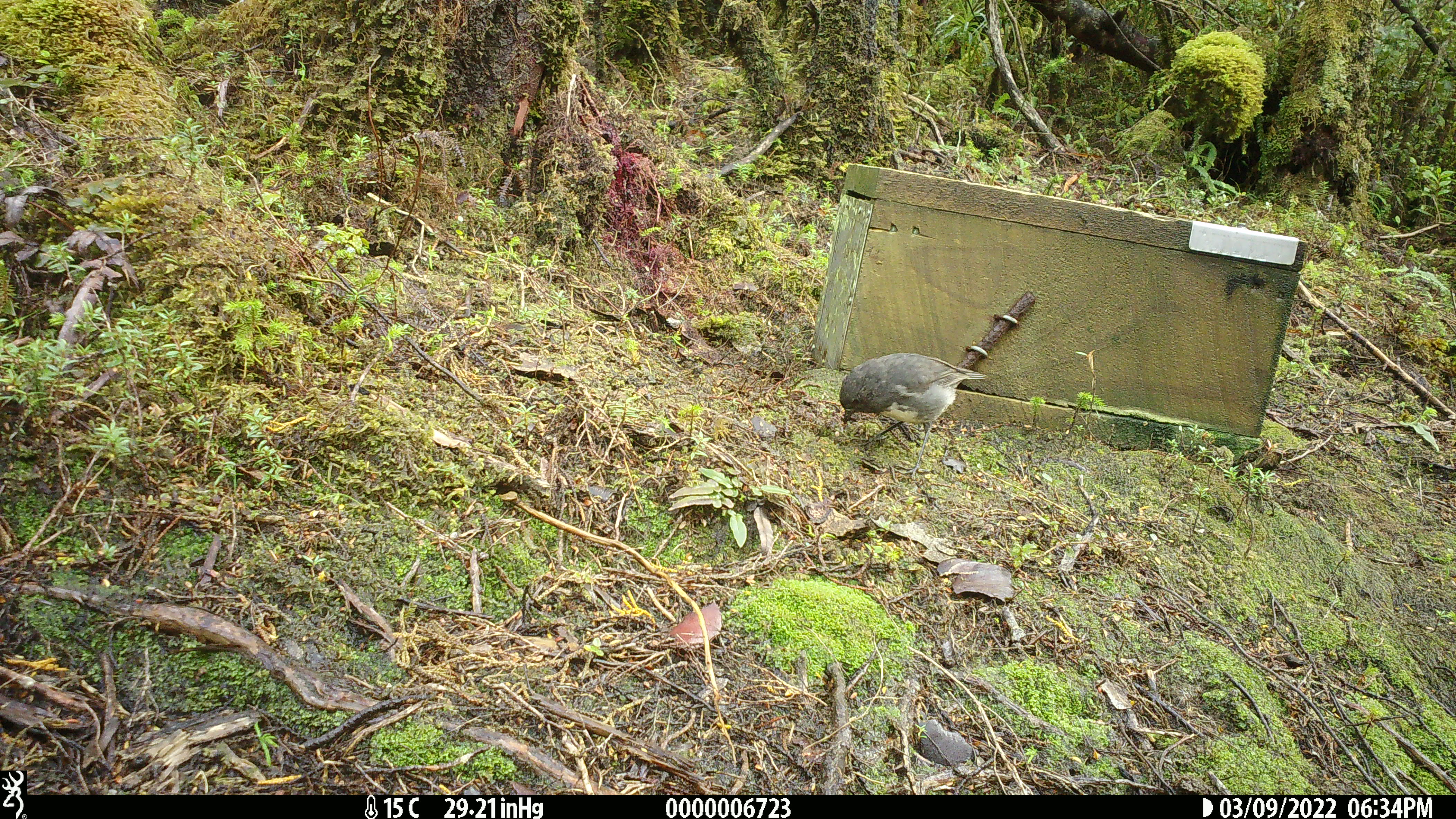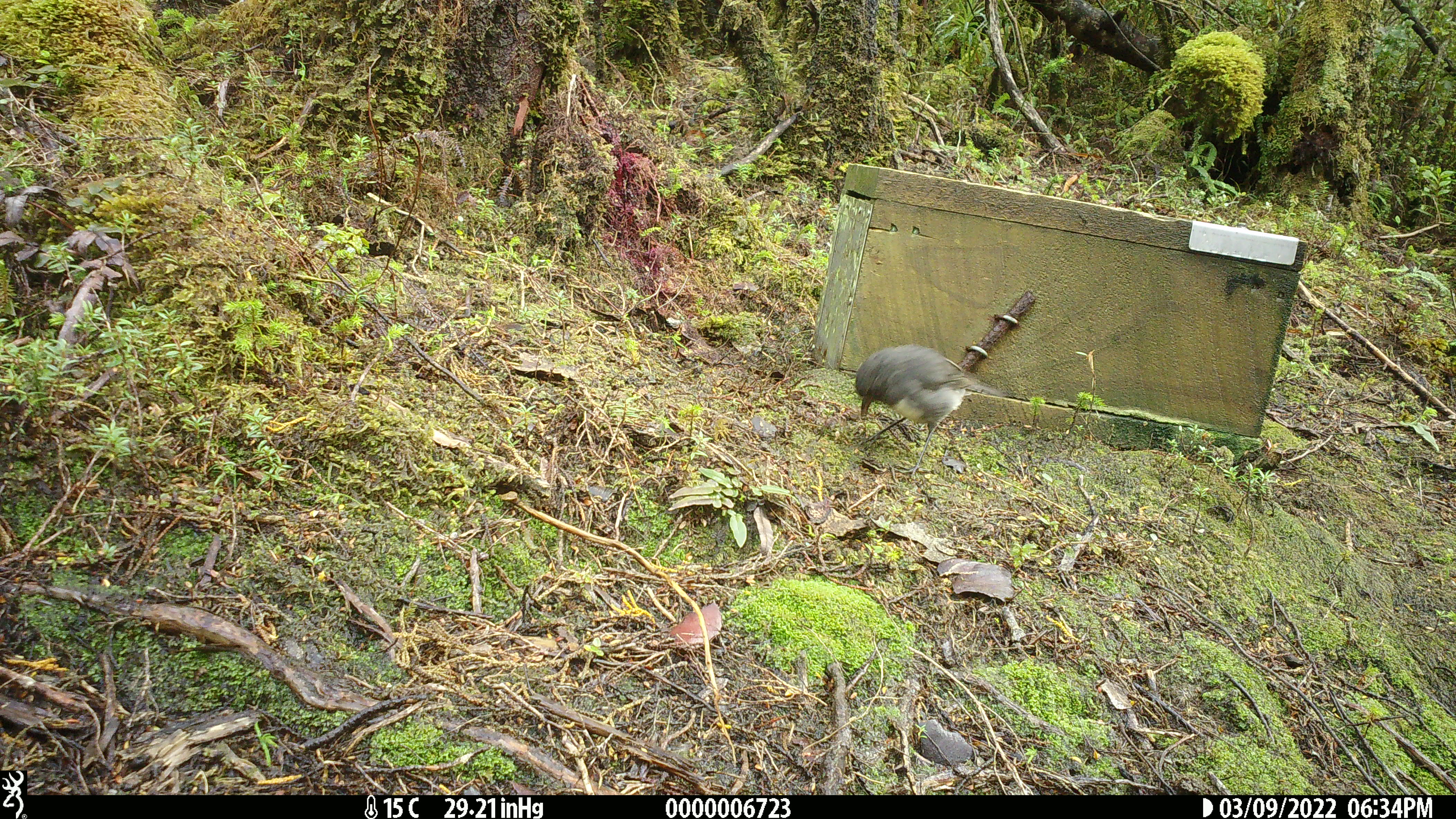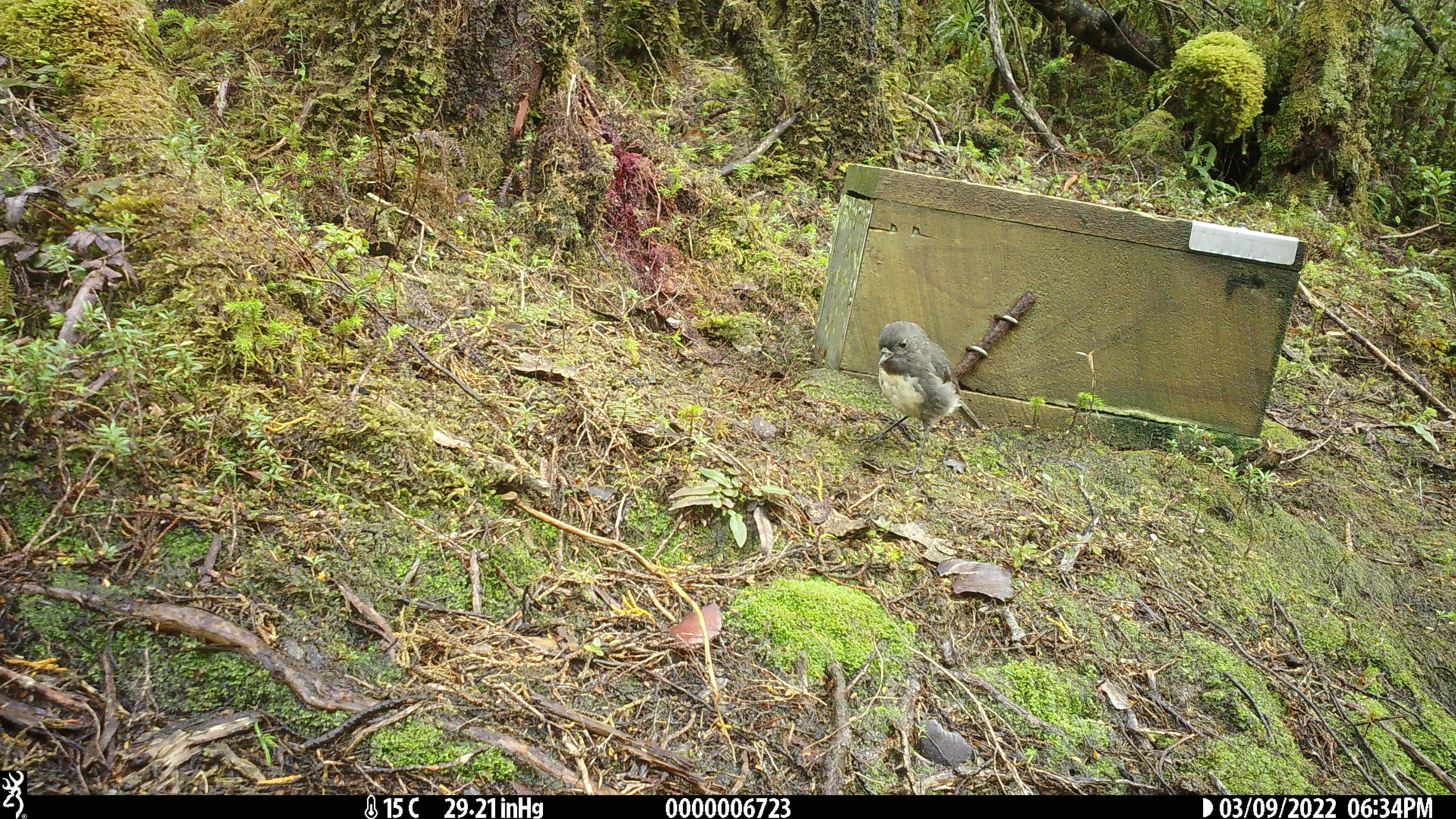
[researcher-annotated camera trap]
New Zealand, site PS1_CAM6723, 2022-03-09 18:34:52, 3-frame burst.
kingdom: Animalia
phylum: Chordata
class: Aves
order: Passeriformes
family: Petroicidae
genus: Petroica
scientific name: Petroica australis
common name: new zealand robin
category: robin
Robin (new zealand robin) (Petroica australis).